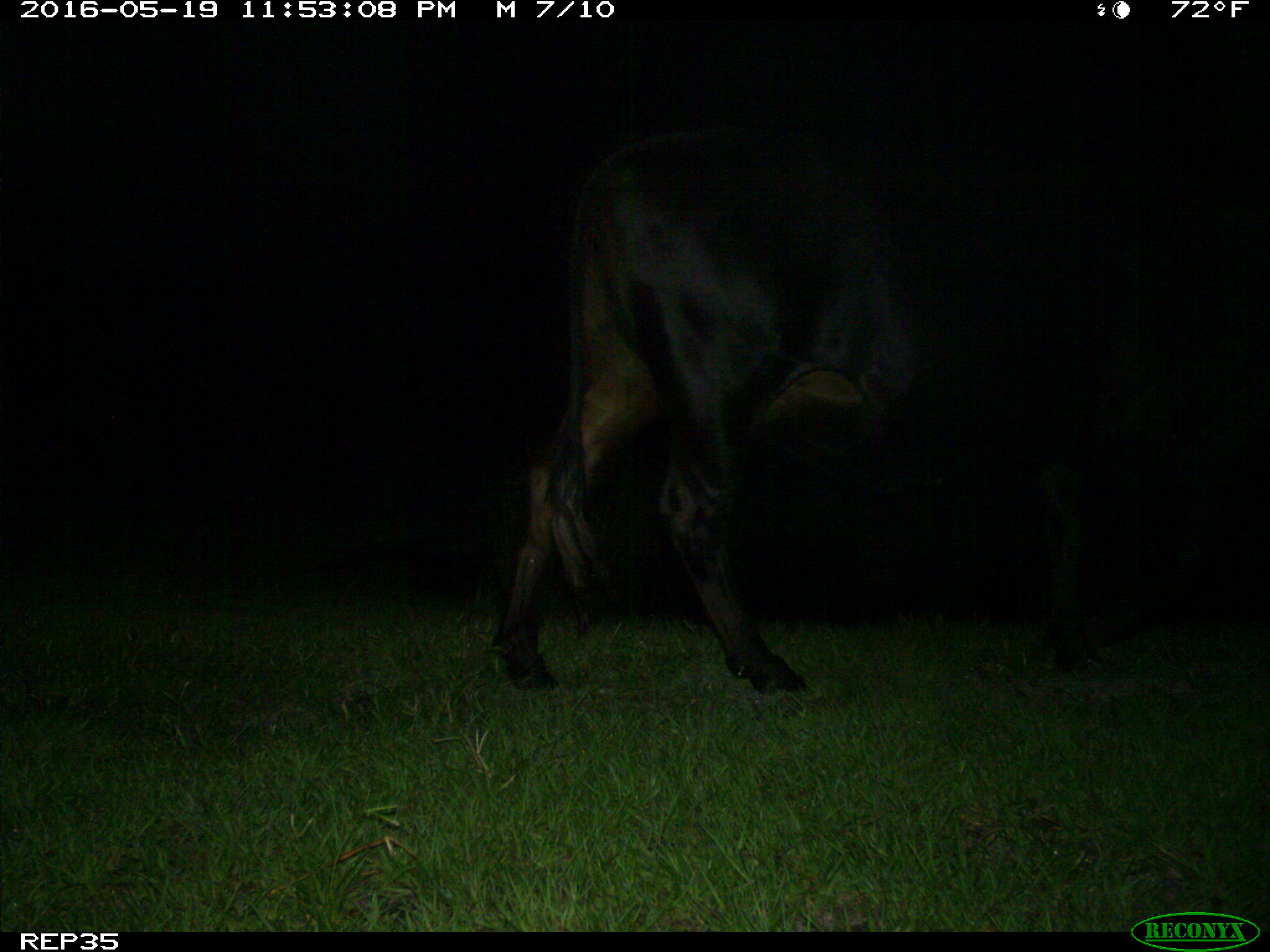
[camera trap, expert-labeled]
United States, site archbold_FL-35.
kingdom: Animalia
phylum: Chordata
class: Mammalia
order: Artiodactyla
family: Bovidae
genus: Bos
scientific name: Bos taurus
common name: domestic cow